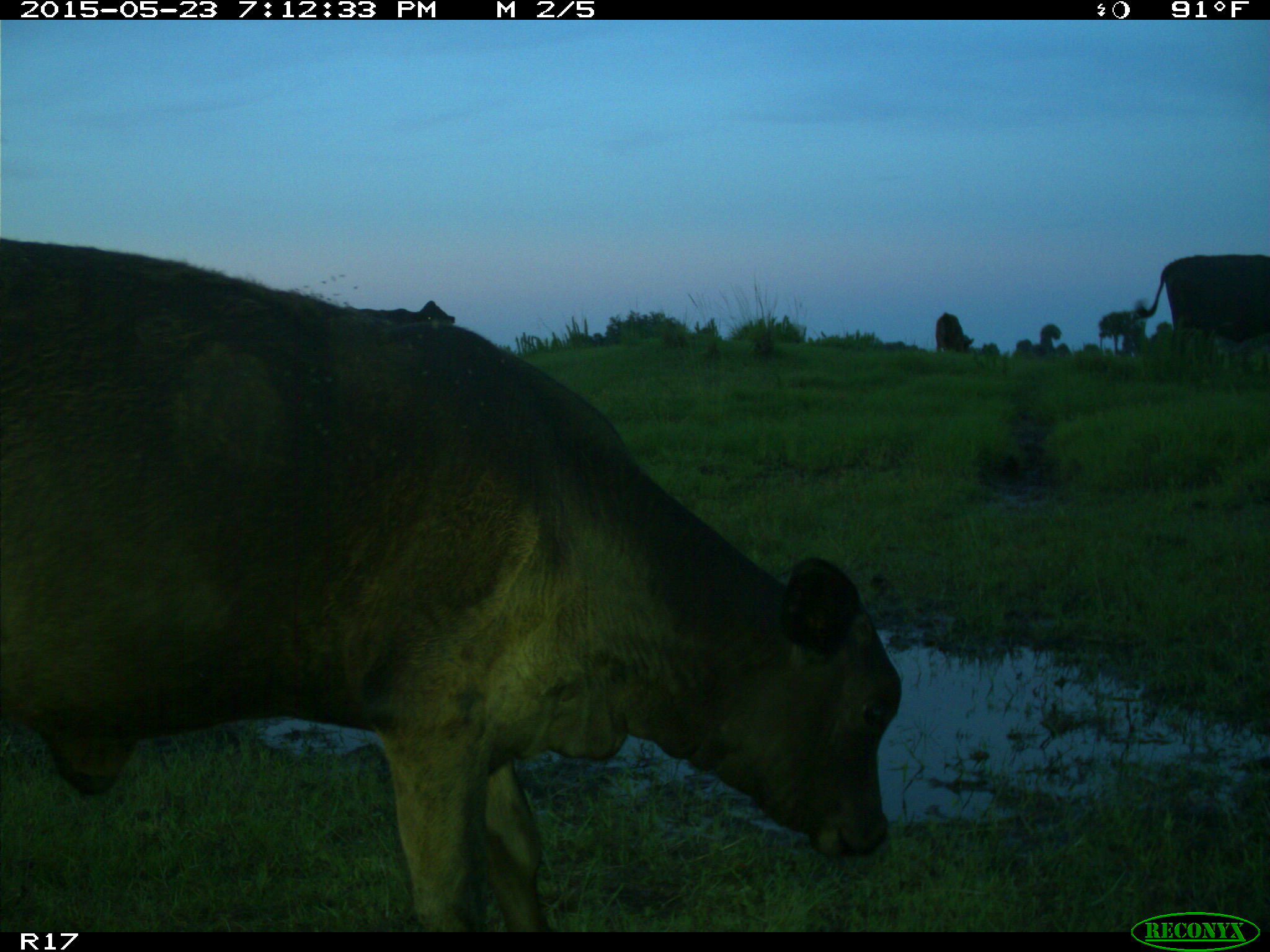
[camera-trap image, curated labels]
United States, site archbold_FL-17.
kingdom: Animalia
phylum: Chordata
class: Mammalia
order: Artiodactyla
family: Bovidae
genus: Bos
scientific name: Bos taurus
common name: domestic cow